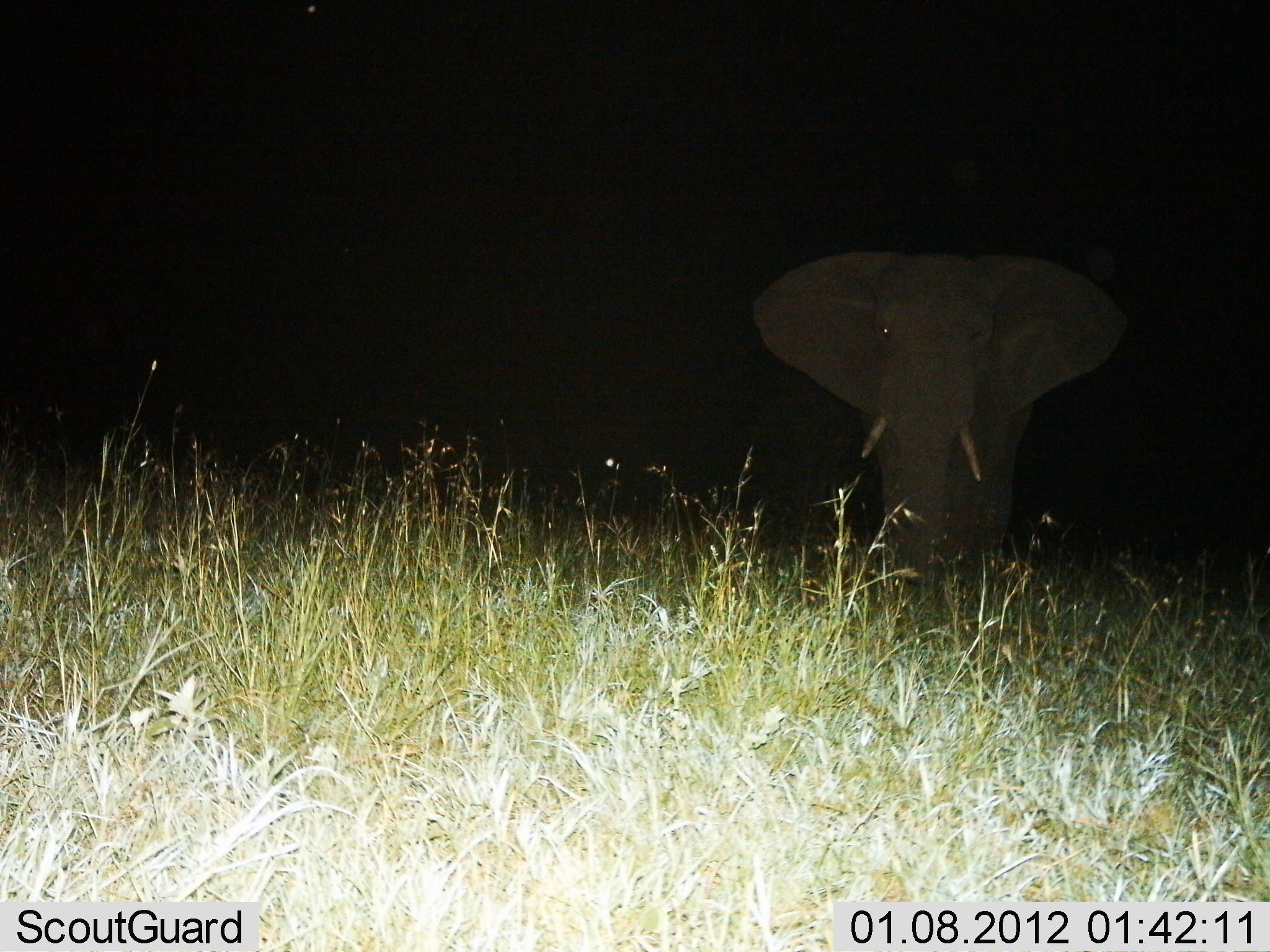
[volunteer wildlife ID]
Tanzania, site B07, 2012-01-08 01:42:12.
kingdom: Animalia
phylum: Chordata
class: Mammalia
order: Proboscidea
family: Elephantidae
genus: Loxodonta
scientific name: Loxodonta africana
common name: african bush elephant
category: elephant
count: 1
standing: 93%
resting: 0%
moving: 7%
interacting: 0%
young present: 0%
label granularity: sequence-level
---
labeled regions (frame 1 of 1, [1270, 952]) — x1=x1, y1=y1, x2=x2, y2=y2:
animal: x1=750, y1=247, x2=1130, y2=625